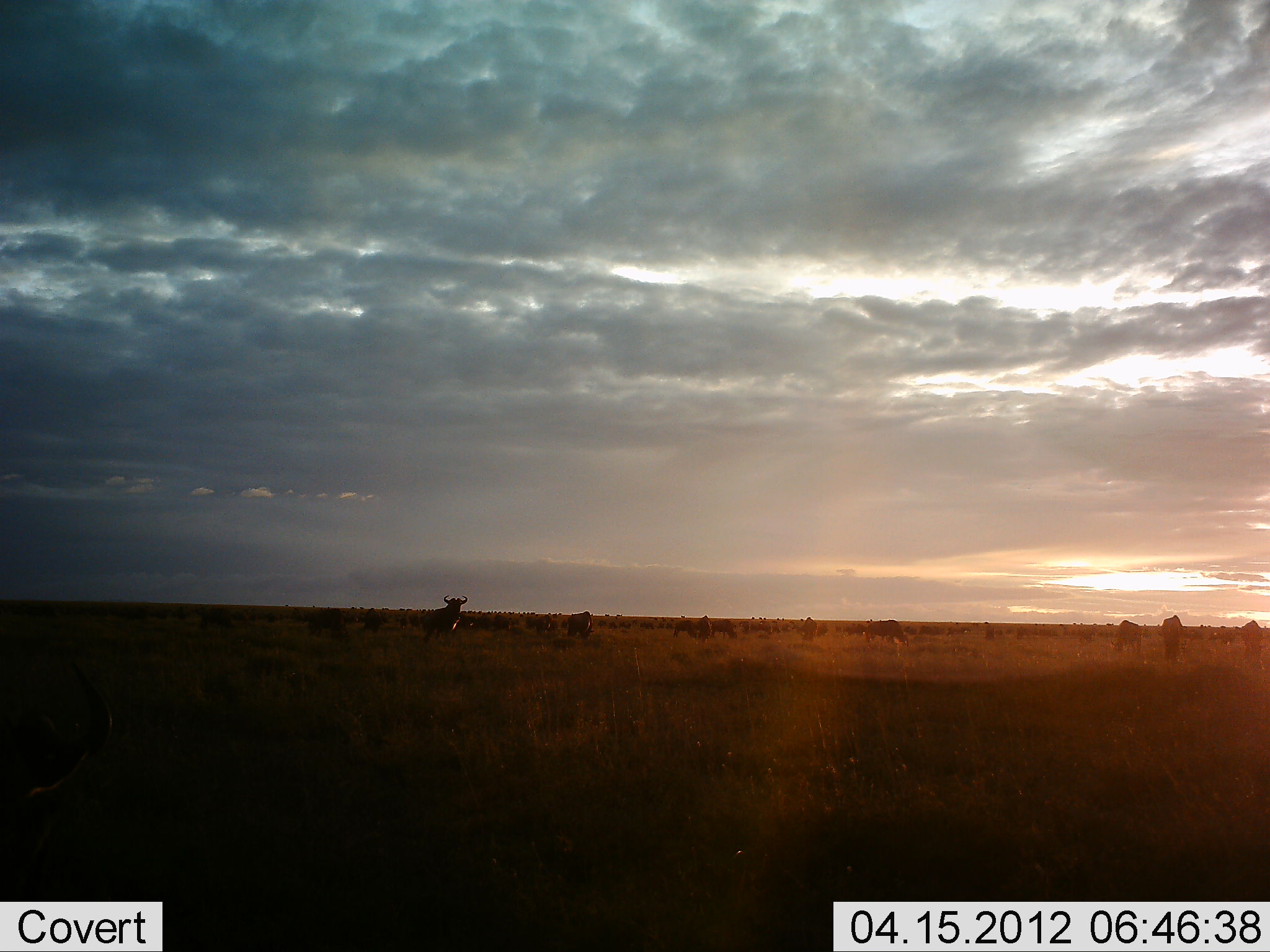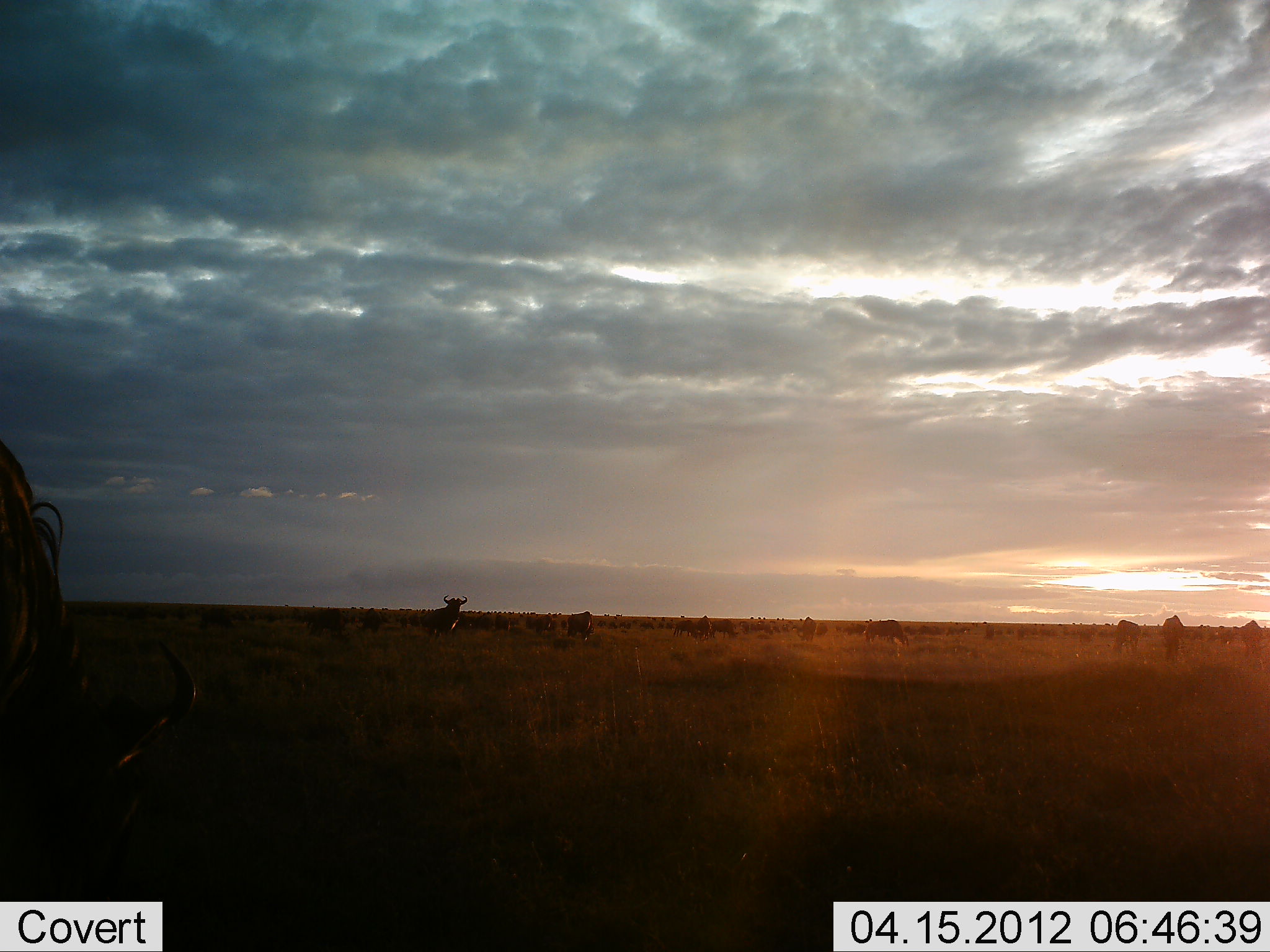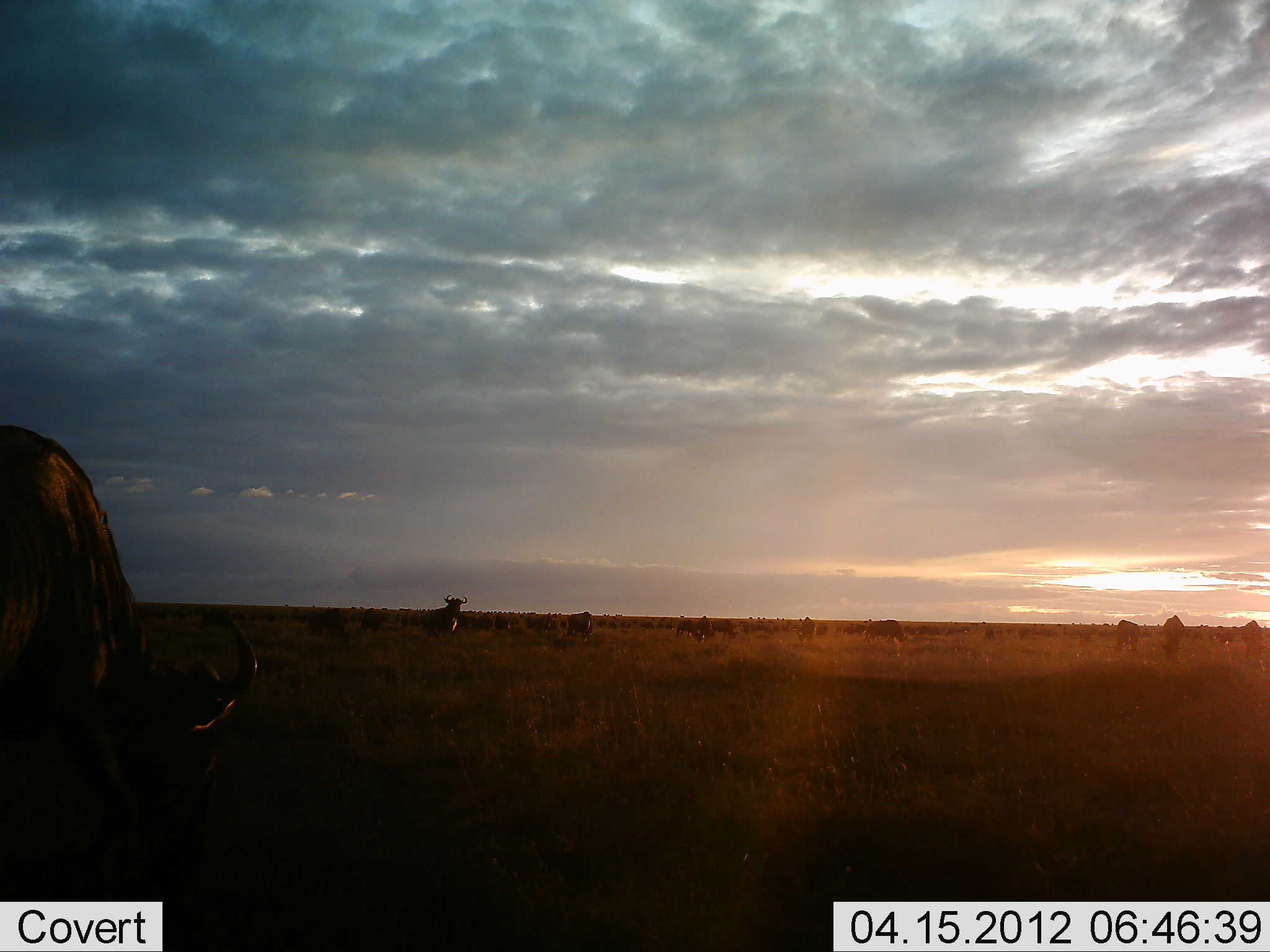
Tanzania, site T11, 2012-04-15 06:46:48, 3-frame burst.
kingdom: Animalia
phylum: Chordata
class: Mammalia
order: Artiodactyla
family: Bovidae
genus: Connochaetes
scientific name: Connochaetes taurinus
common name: blue wildebeest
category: wildebeest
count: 11-50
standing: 61%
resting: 9%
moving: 39%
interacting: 4%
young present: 0%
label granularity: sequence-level